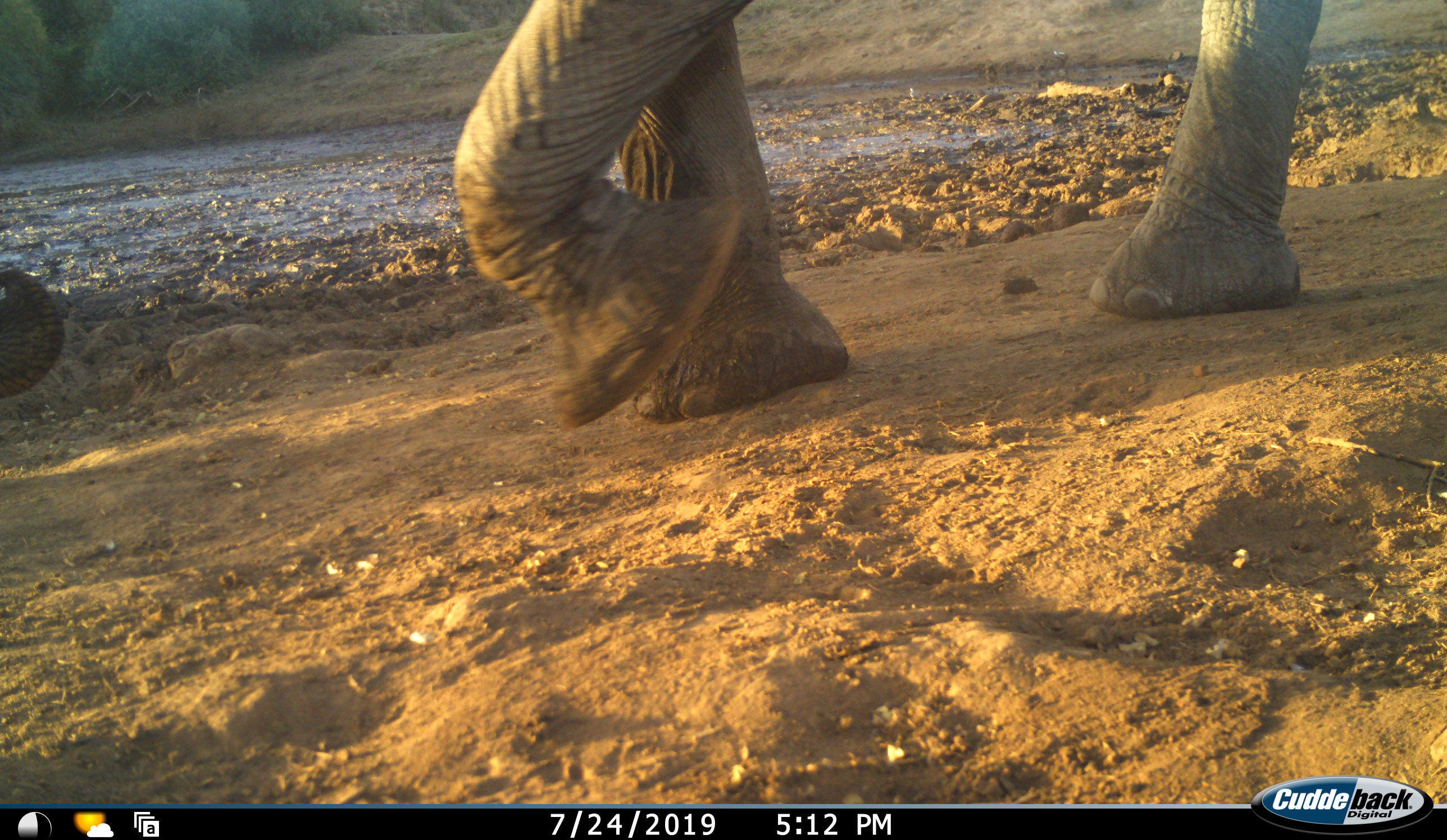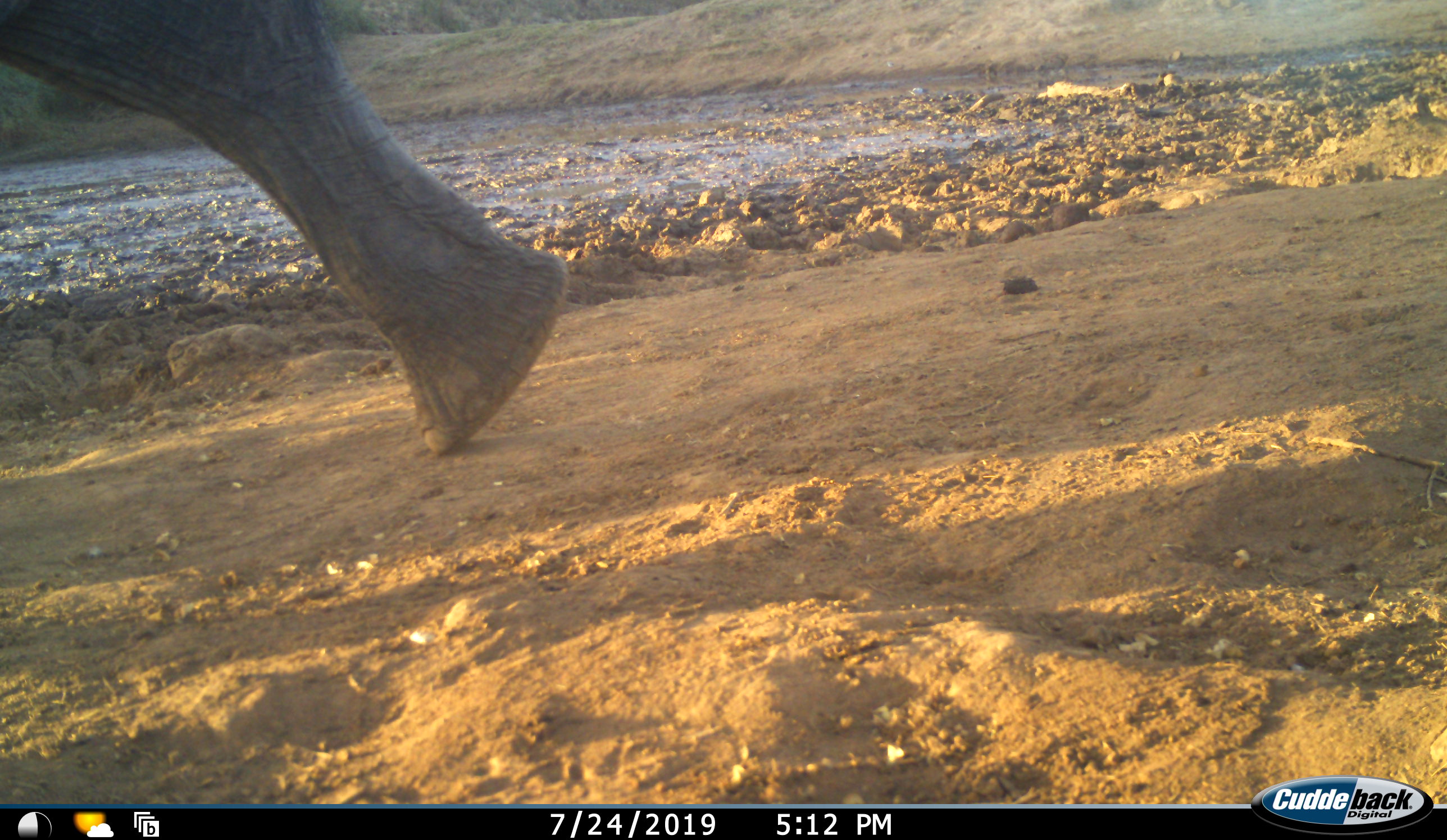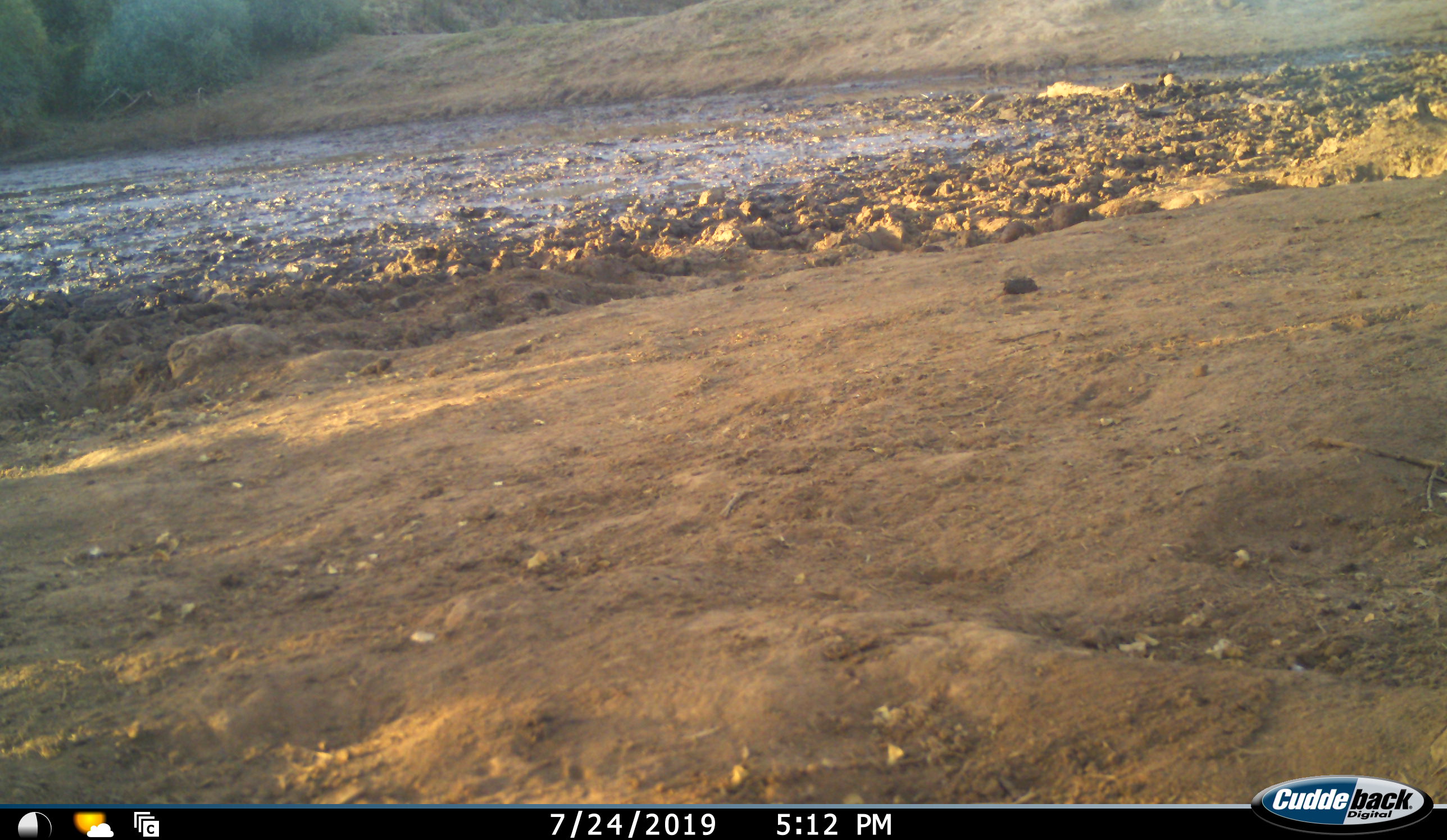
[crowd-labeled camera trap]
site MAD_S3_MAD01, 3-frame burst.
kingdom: Animalia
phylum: Chordata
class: Mammalia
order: Proboscidea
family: Elephantidae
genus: Loxodonta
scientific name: Loxodonta africana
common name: african bush elephant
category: elephant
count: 1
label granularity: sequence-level